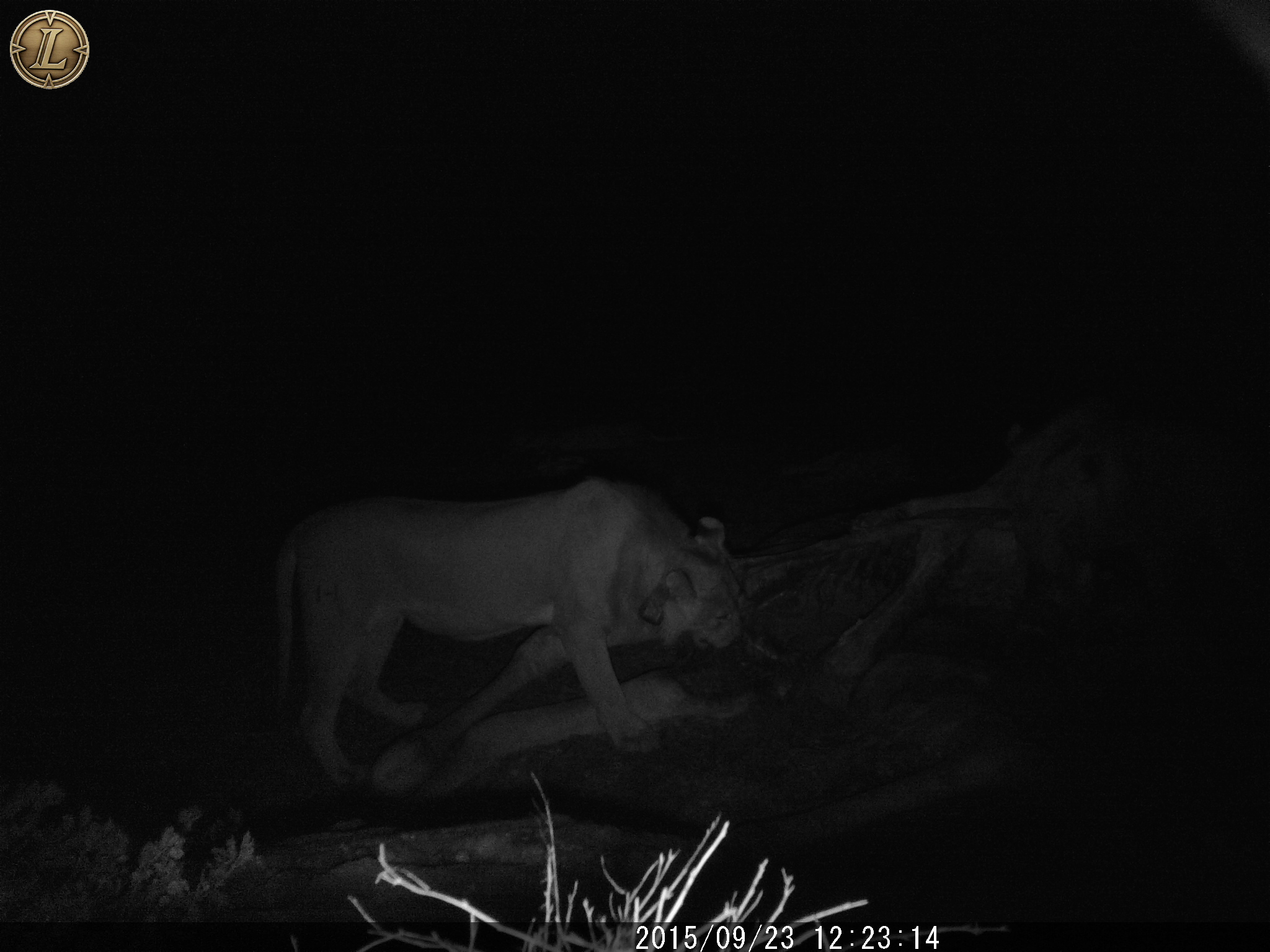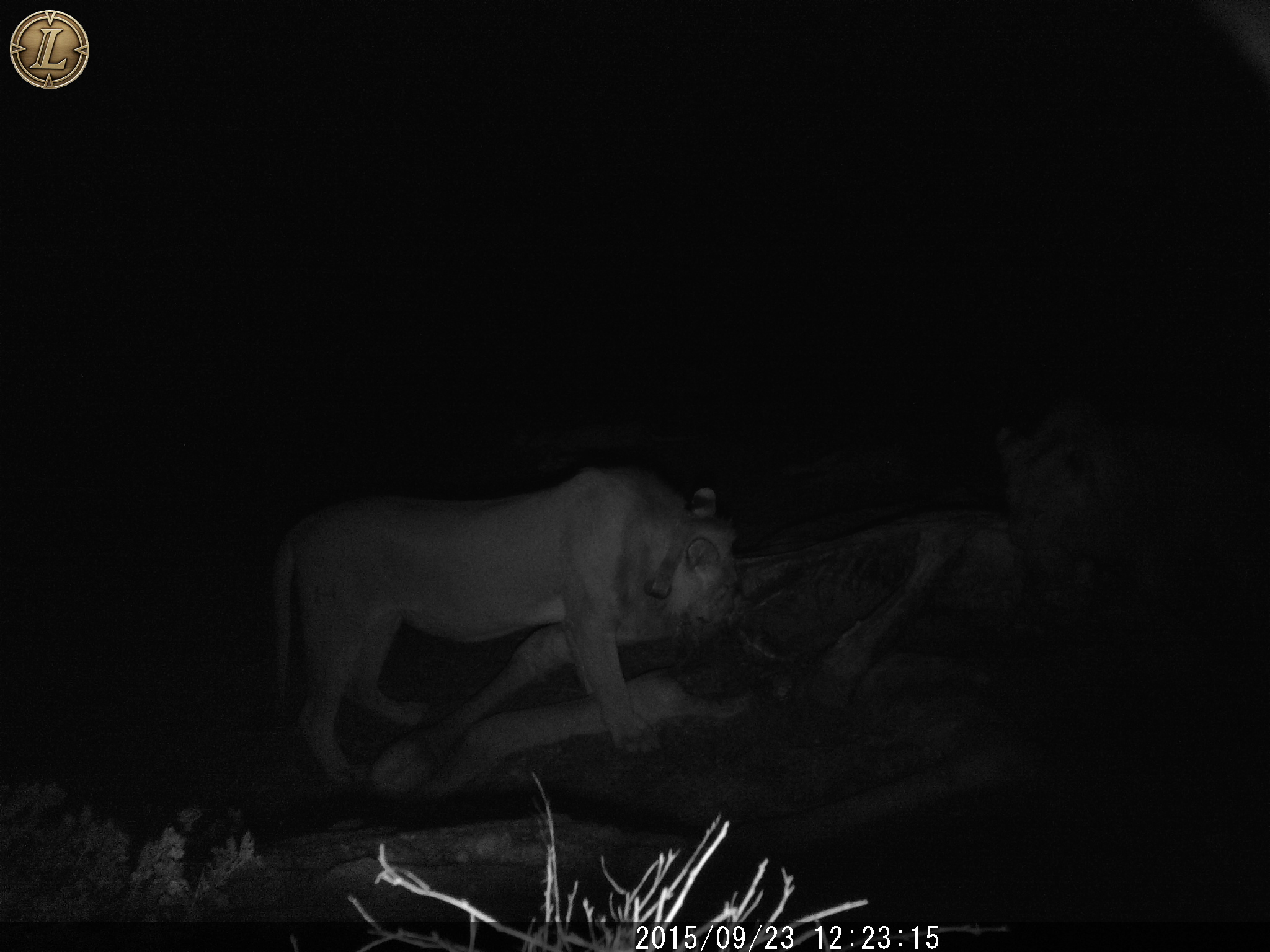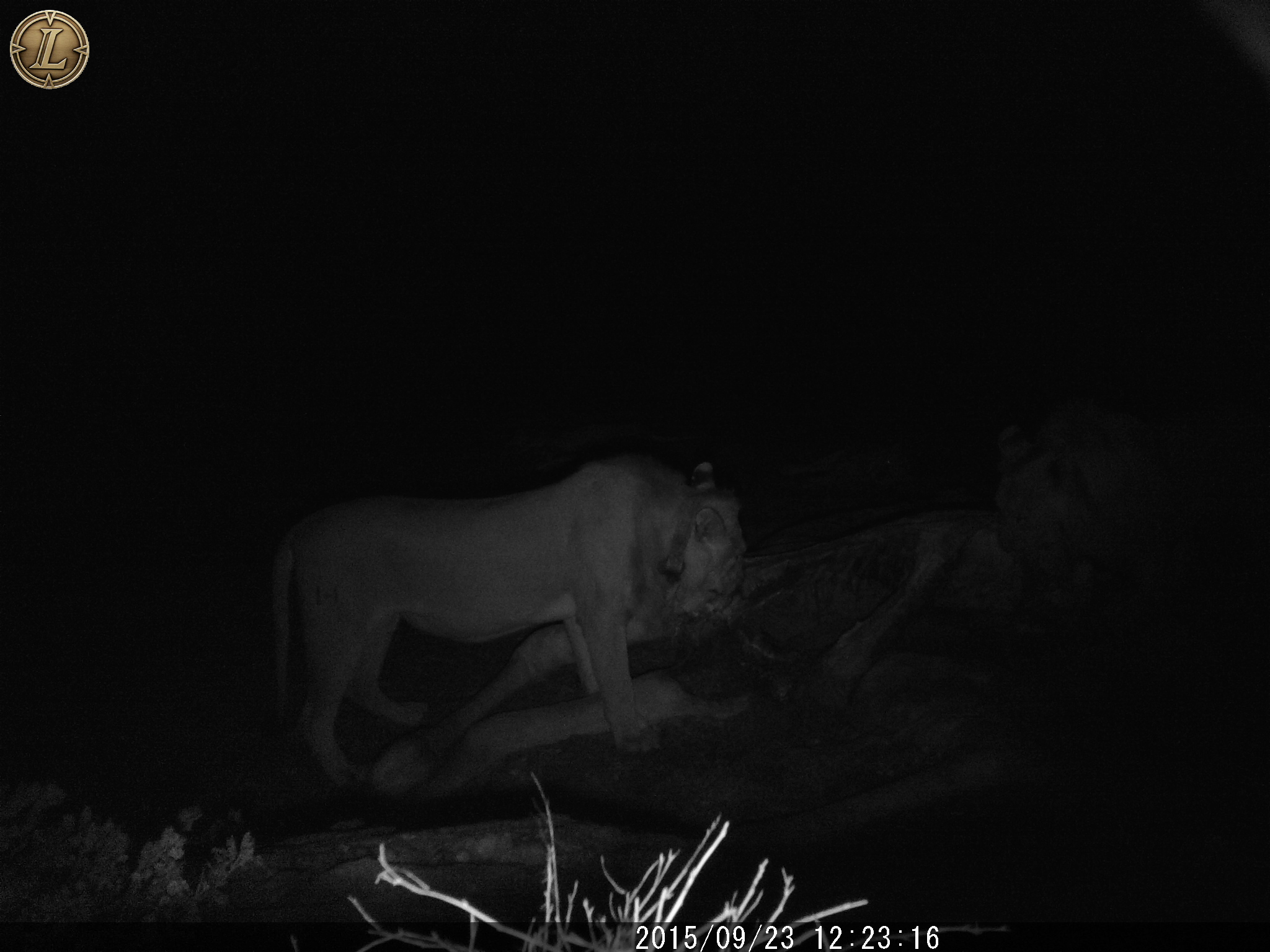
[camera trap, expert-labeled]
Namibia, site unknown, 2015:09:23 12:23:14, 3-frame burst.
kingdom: Animalia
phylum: Chordata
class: Mammalia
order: Carnivora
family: Felidae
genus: Panthera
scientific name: Panthera leo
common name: lion